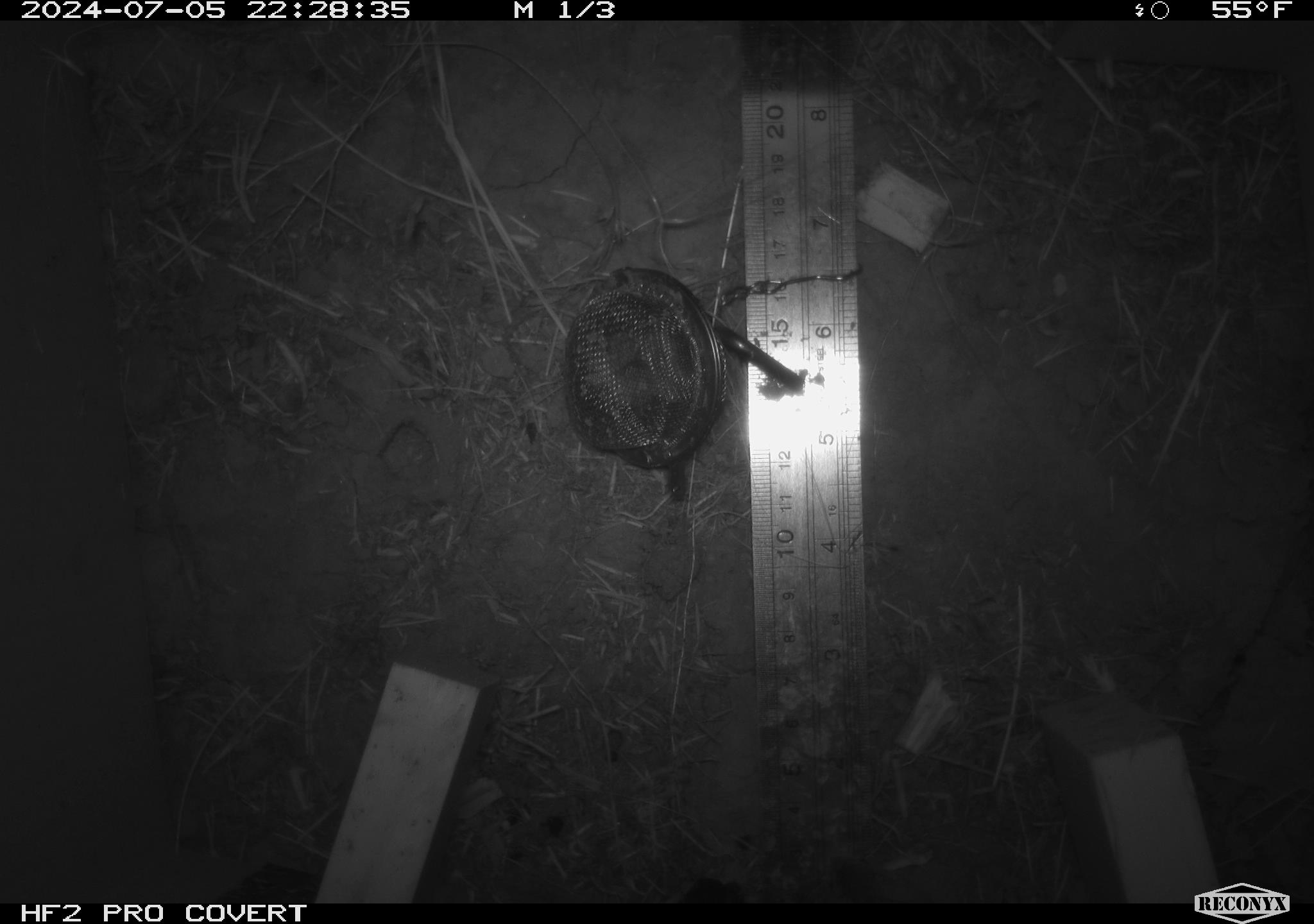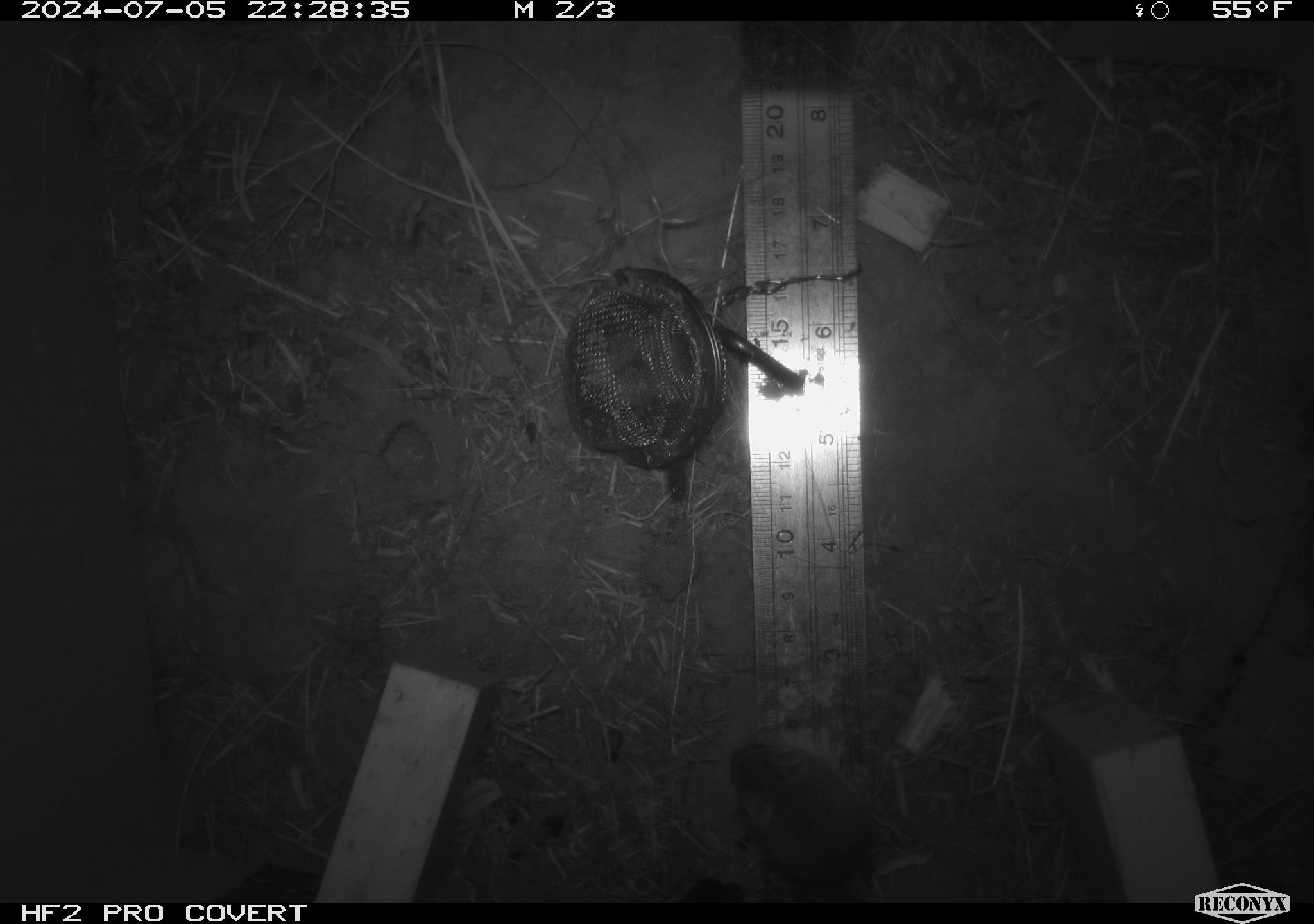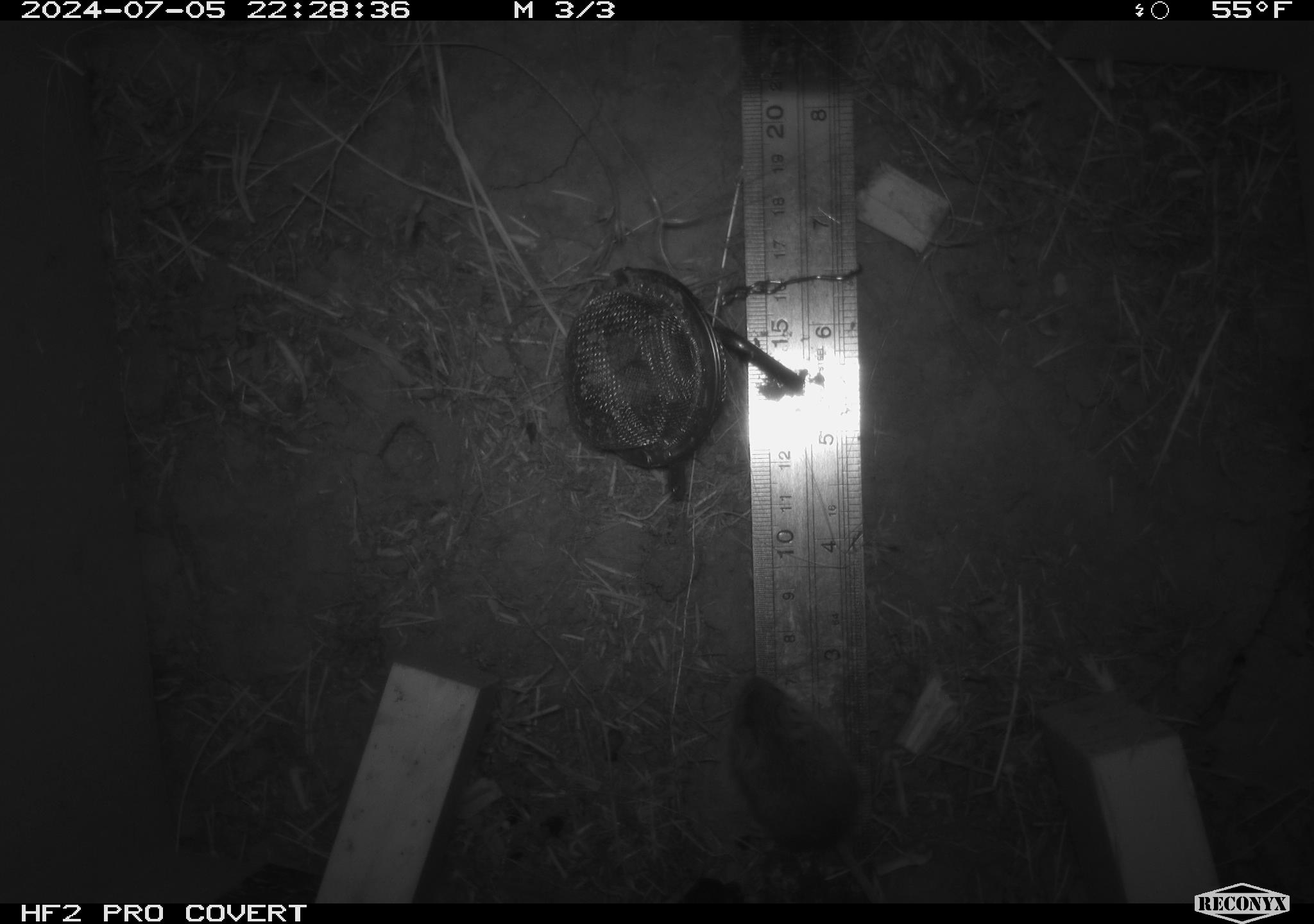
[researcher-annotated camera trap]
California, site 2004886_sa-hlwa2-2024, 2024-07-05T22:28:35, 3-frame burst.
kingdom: Animalia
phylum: Chordata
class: Mammalia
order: Rodentia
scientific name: Rodentia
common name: mouse species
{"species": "mouse species (Rodentia)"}